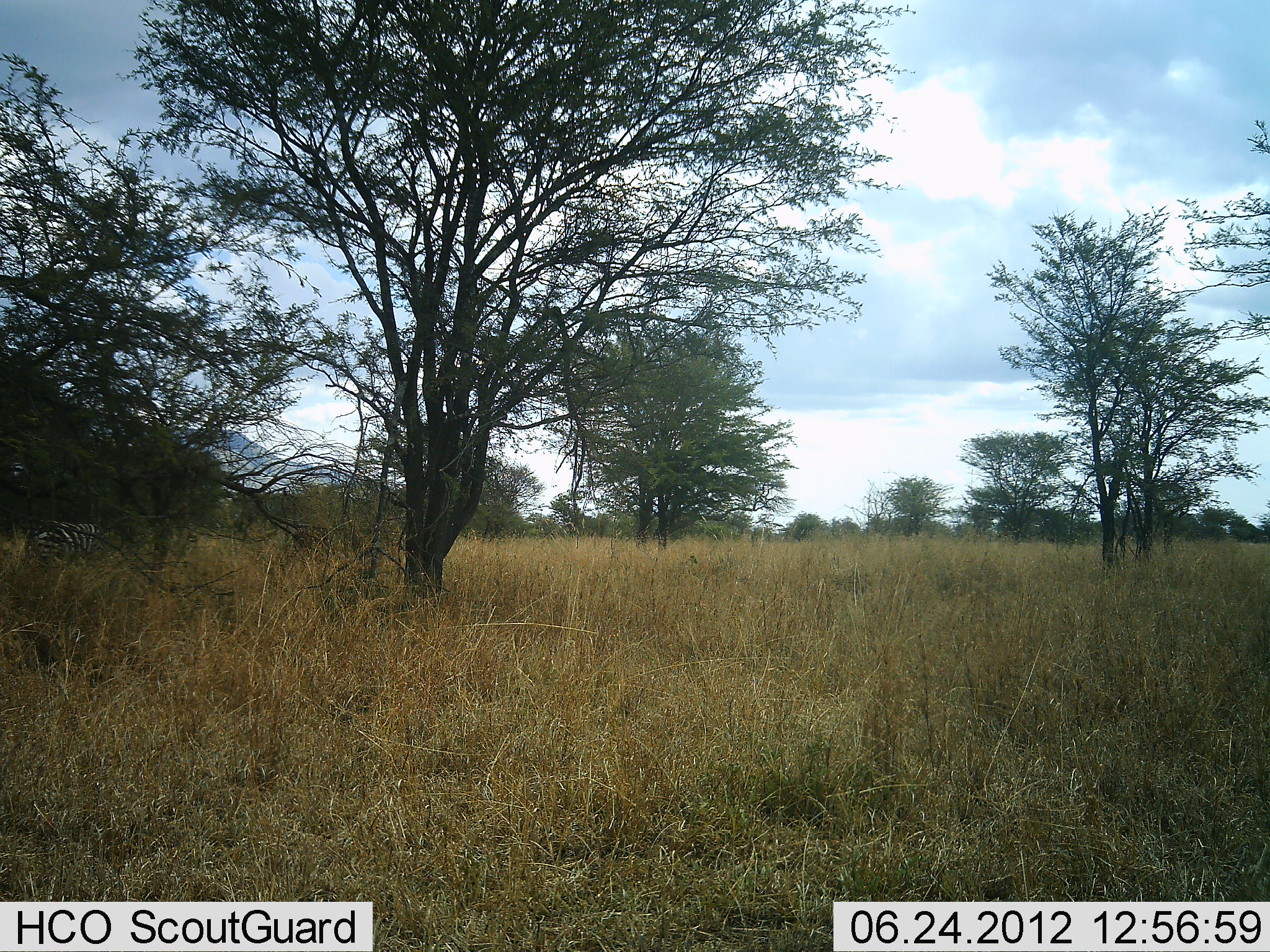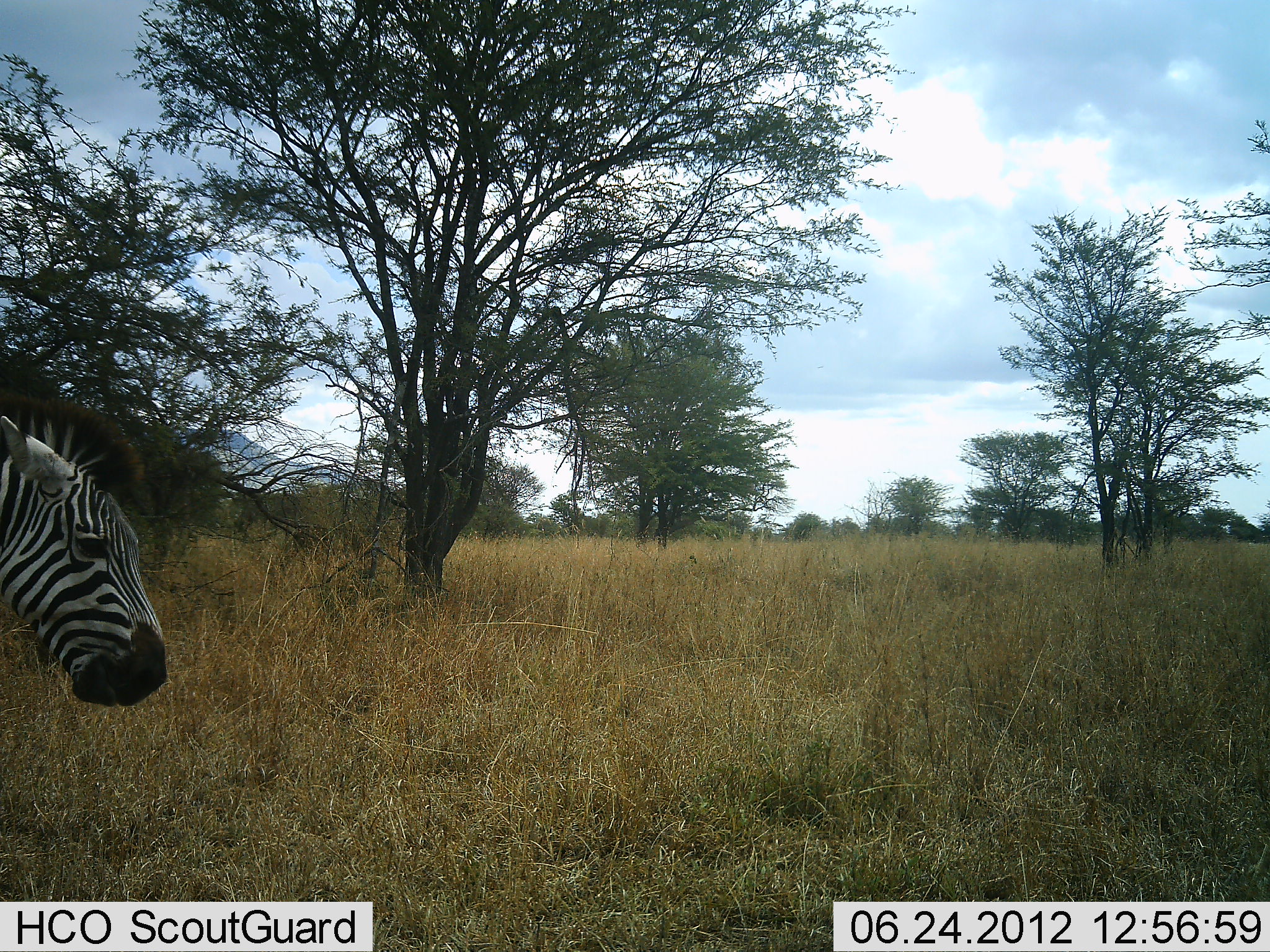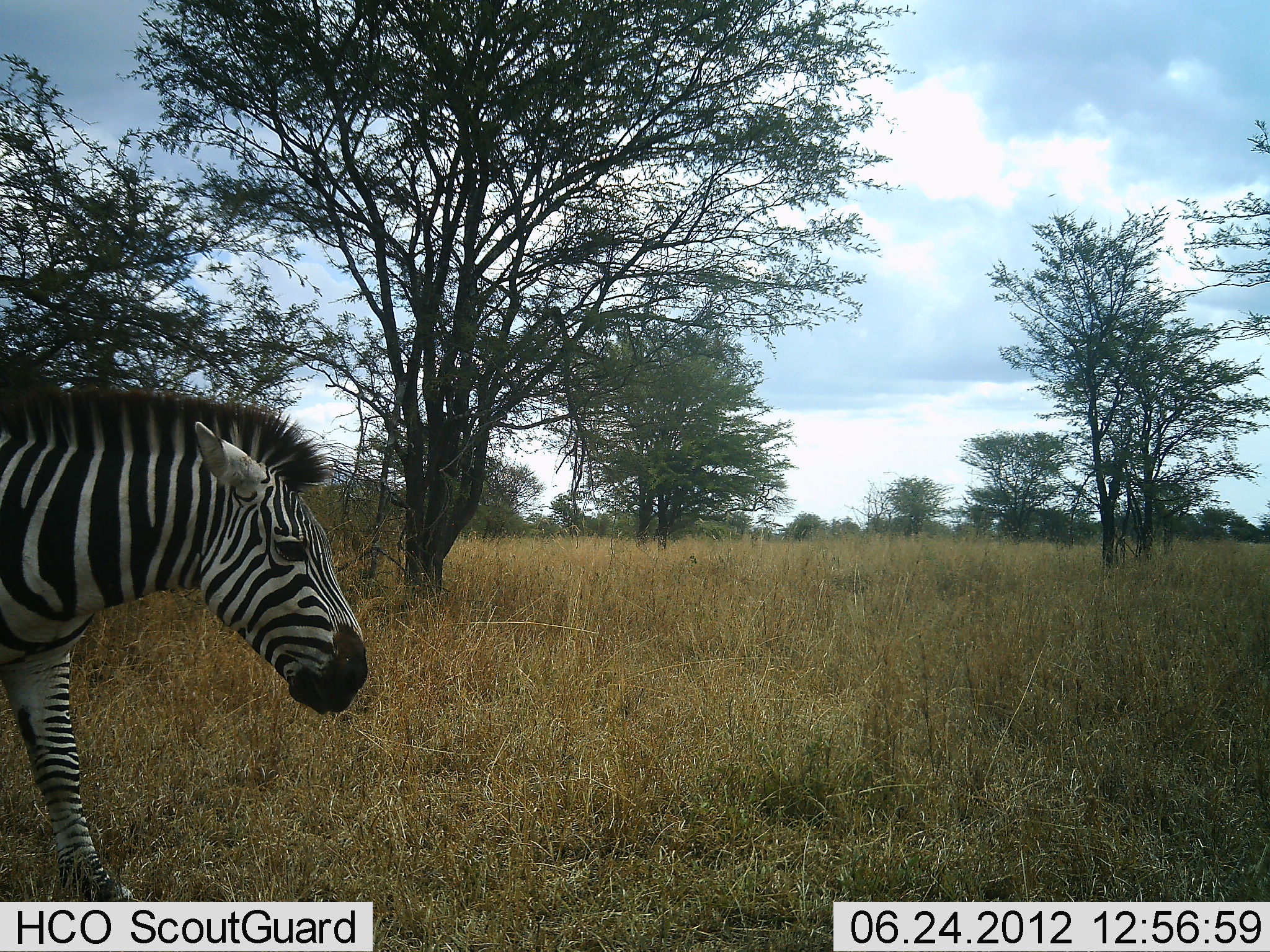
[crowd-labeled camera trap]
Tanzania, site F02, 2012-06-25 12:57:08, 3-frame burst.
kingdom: Animalia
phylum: Chordata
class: Mammalia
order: Perissodactyla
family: Equidae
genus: Equus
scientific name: Equus quagga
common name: plains zebra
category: zebra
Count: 1.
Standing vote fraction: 10%.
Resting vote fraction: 0%.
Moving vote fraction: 90%.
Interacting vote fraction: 0%.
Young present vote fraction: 0%.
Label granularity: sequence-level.